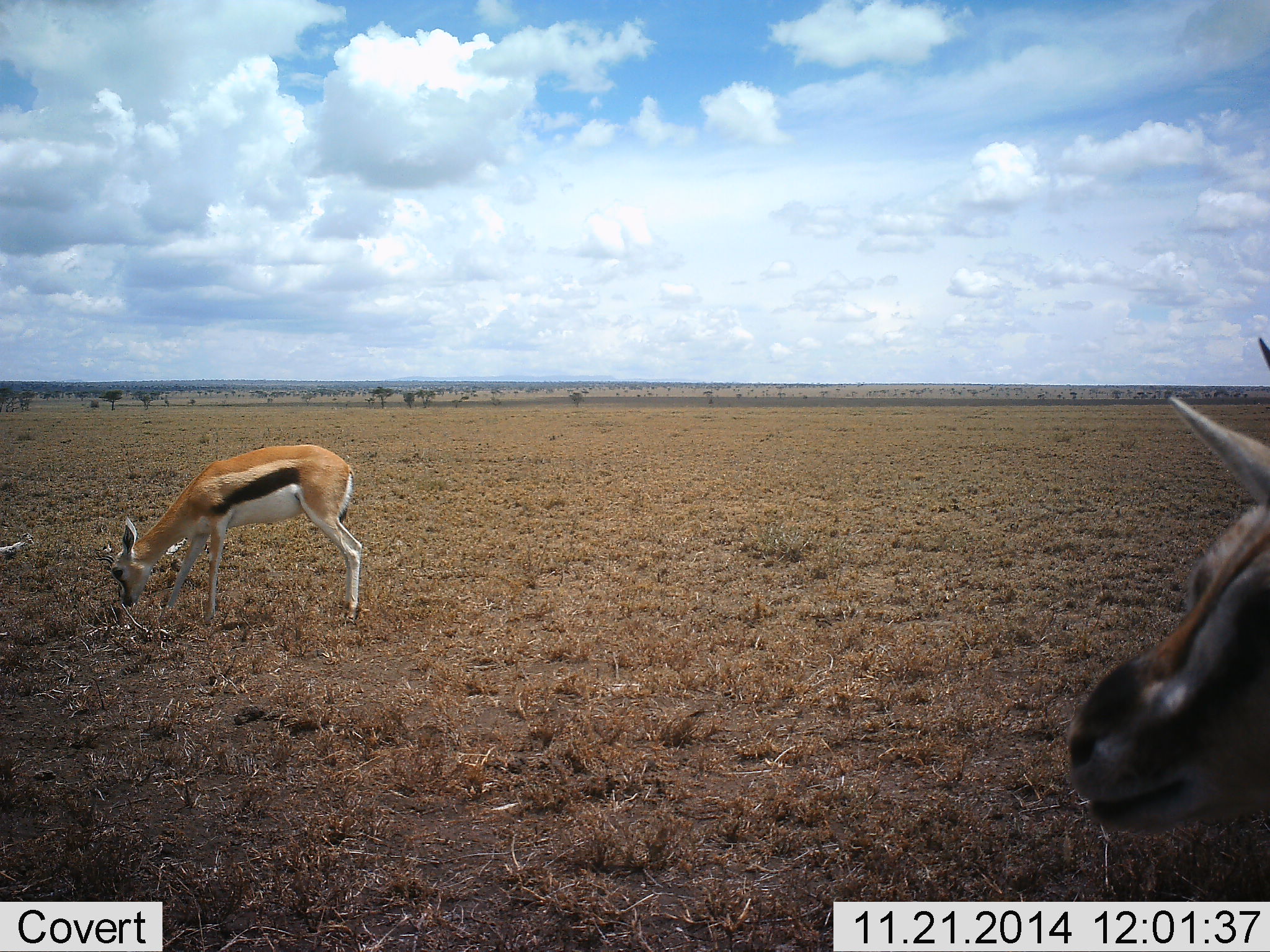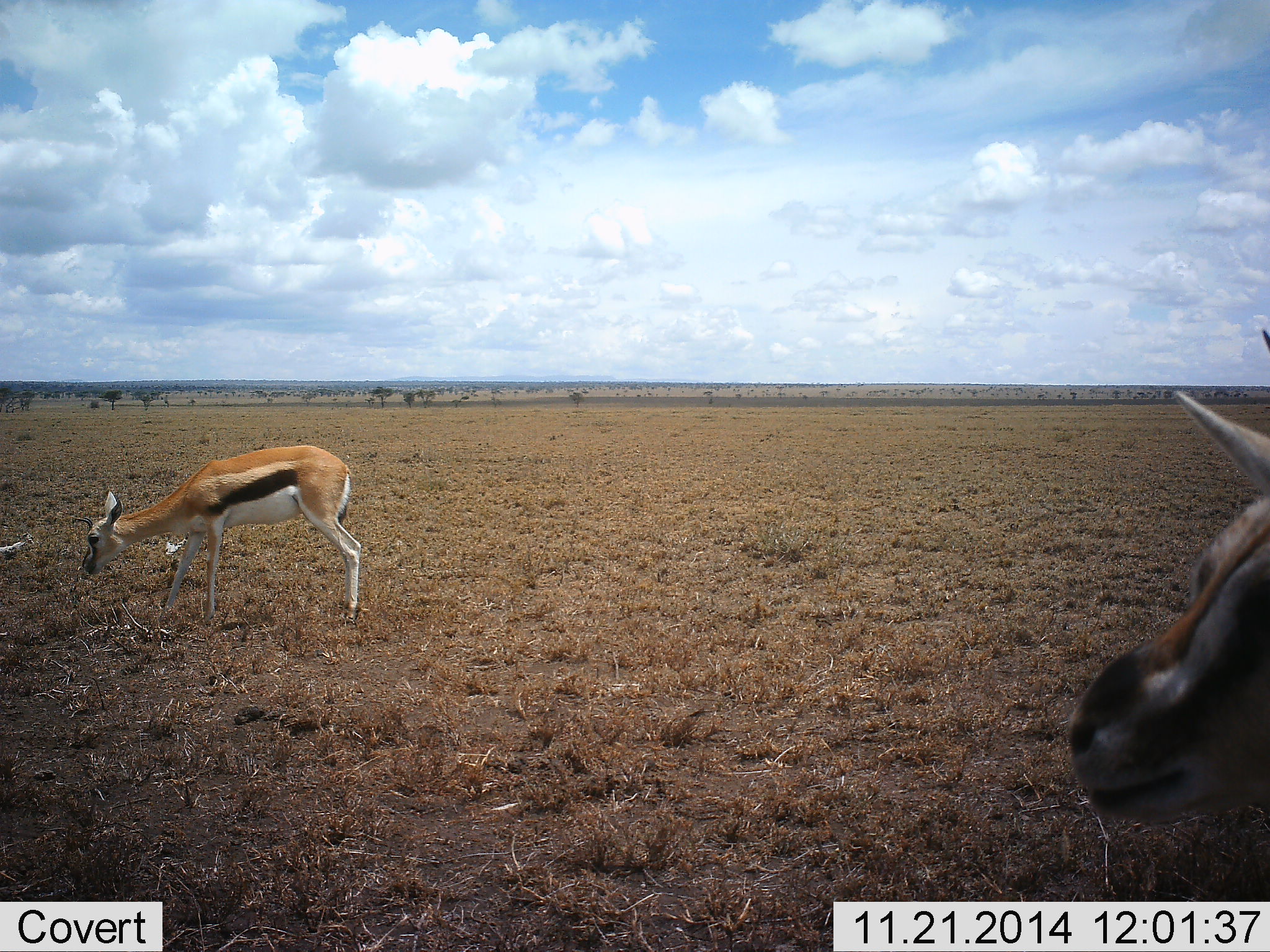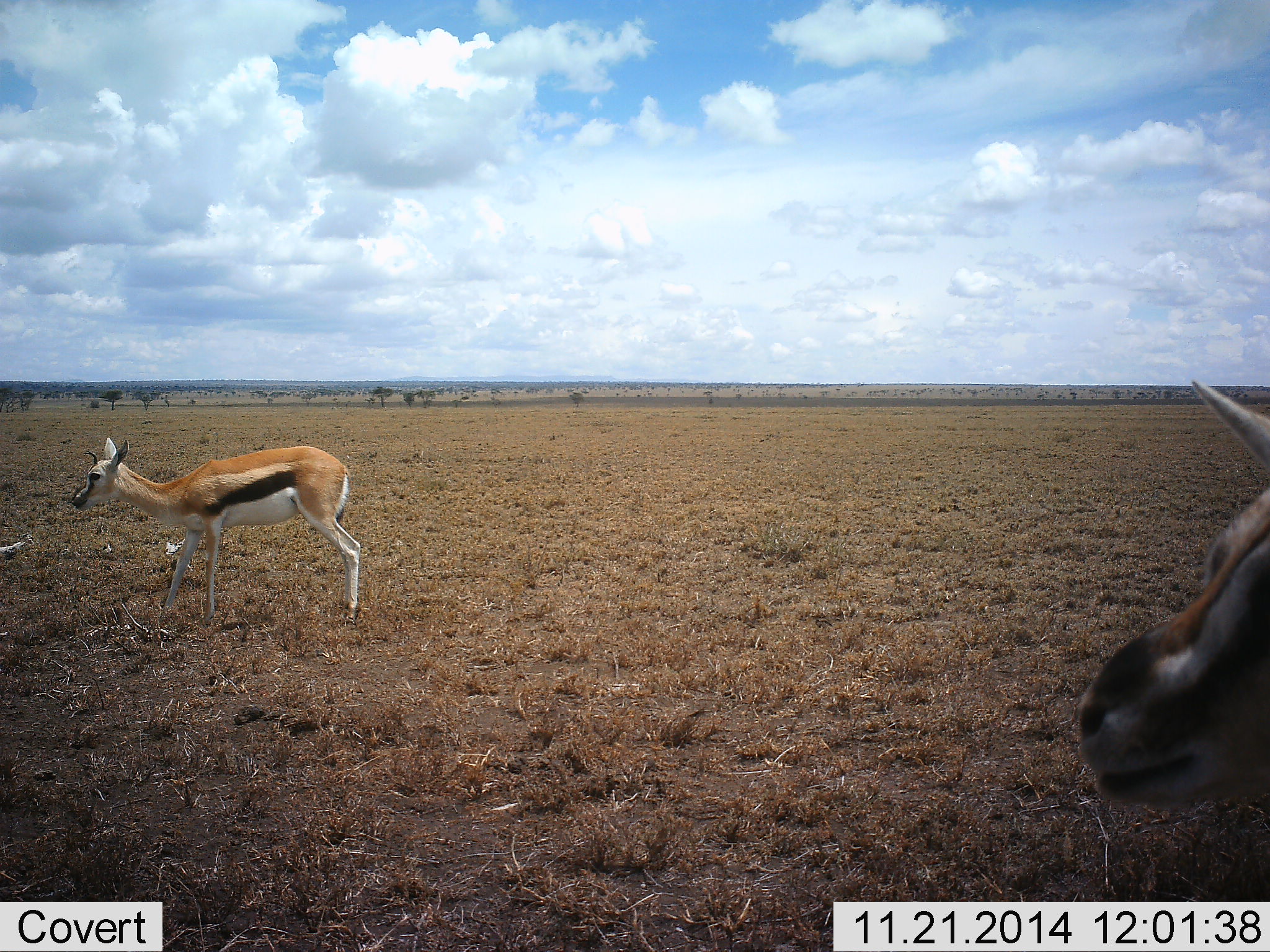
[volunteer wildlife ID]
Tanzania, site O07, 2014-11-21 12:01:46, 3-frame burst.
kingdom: Animalia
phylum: Chordata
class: Mammalia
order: Artiodactyla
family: Bovidae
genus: Eudorcas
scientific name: Eudorcas thomsonii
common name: thomson's gazelle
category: gazellethomsons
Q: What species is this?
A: Gazellethomsons (thomson's gazelle) (Eudorcas thomsonii).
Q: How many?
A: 2.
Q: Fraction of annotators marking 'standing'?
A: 80%.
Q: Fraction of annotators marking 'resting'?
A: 0%.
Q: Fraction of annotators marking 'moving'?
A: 0%.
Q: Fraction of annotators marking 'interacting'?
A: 0%.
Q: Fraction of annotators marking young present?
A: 10%.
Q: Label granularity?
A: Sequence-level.